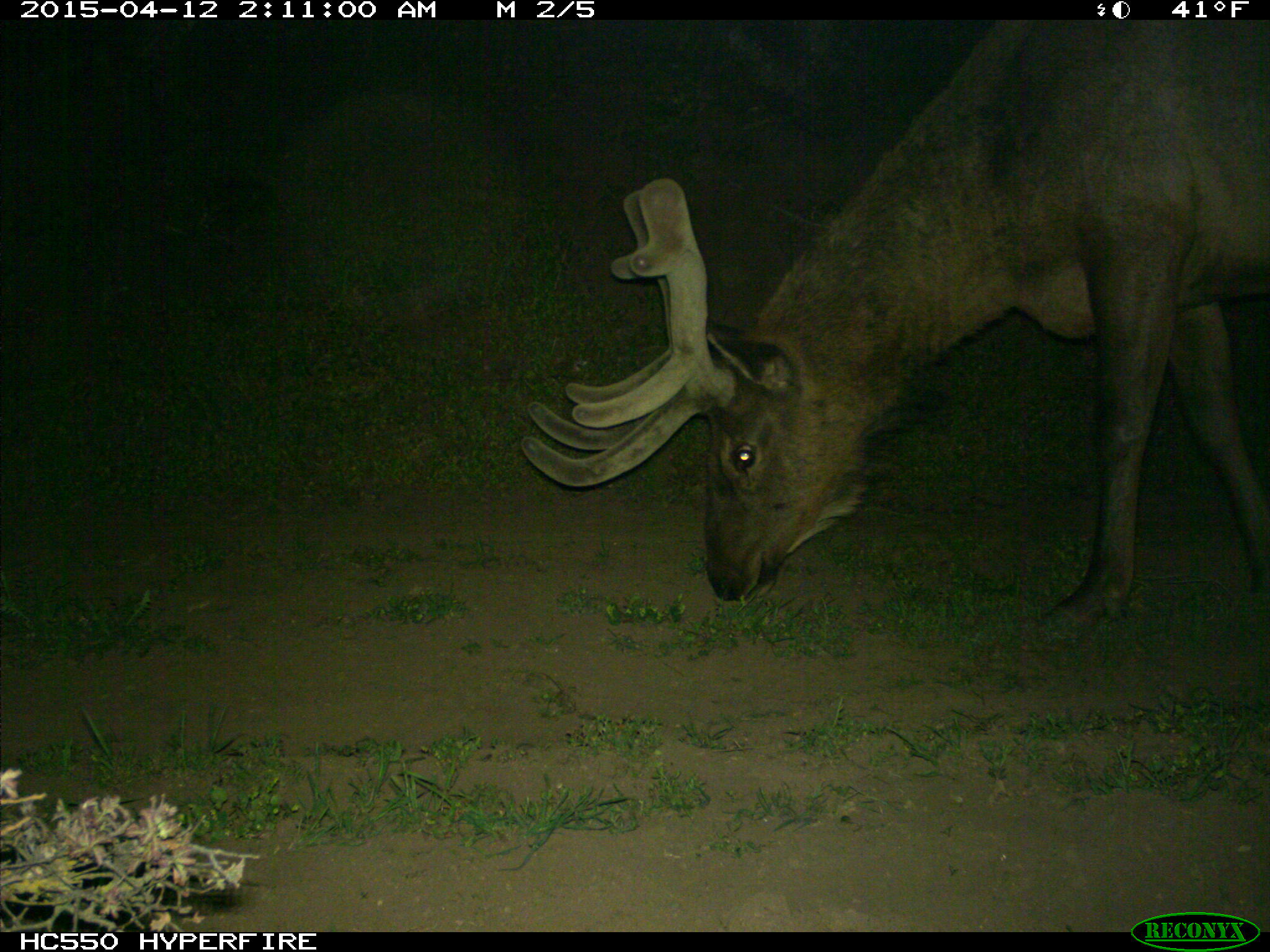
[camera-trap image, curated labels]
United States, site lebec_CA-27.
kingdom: Animalia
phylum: Chordata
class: Mammalia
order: Artiodactyla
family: Cervidae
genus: Cervus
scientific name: Cervus canadensis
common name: elk